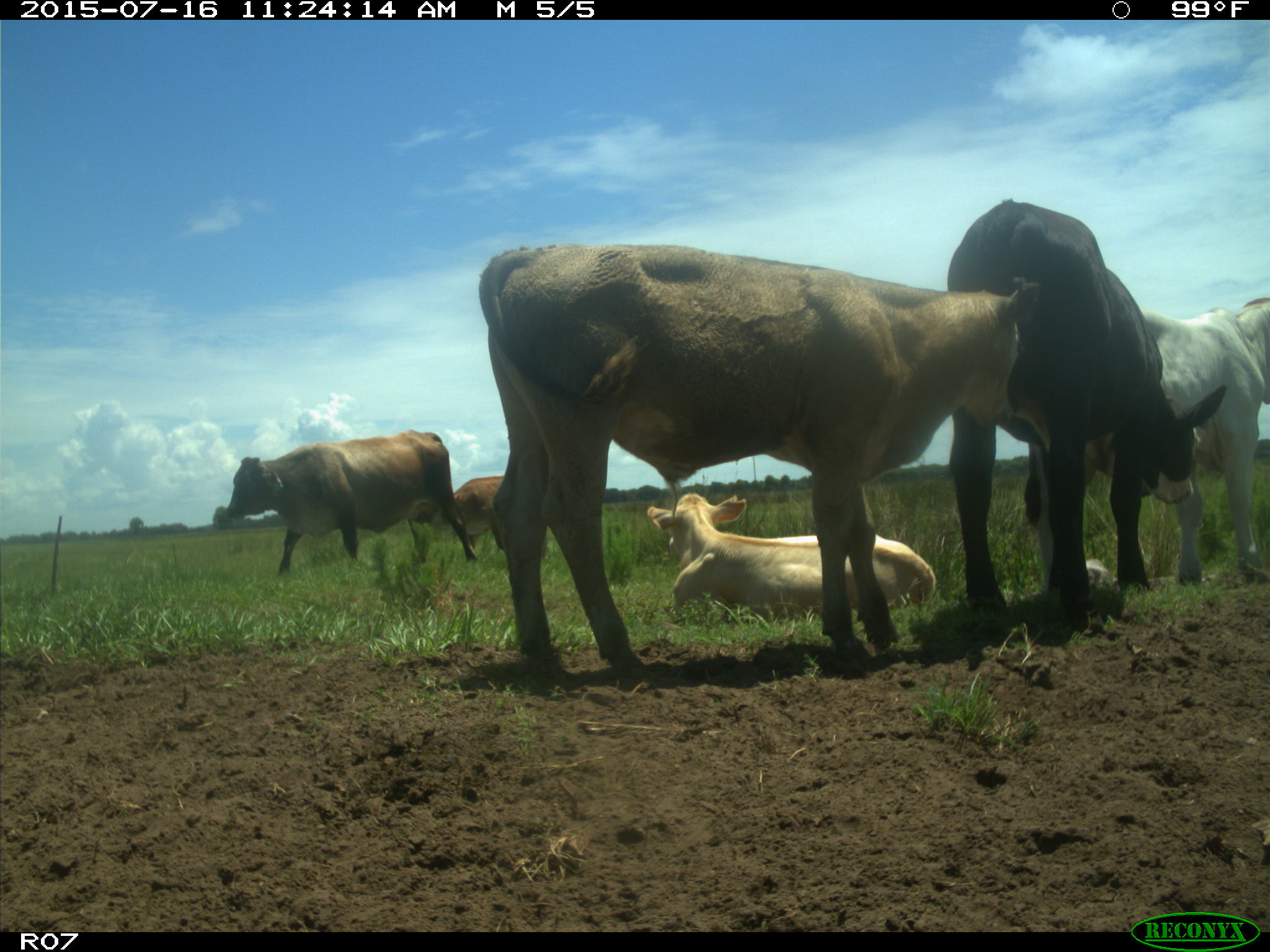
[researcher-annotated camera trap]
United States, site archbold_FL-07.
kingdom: Animalia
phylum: Chordata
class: Mammalia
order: Artiodactyla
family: Bovidae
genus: Bos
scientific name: Bos taurus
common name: domestic cow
Bos taurus (domestic cow).